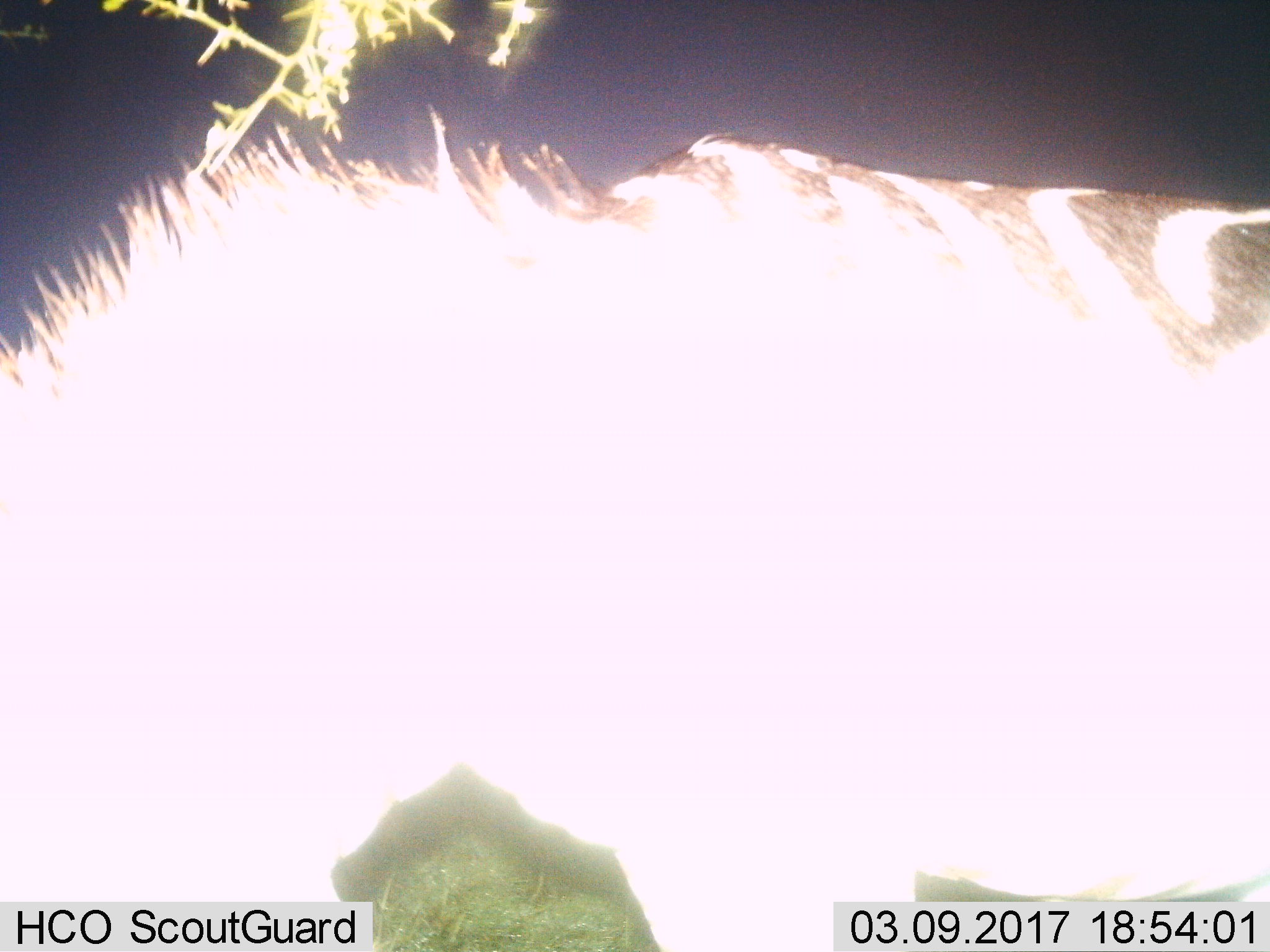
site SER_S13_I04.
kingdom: Animalia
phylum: Chordata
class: Mammalia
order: Perissodactyla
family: Equidae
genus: Equus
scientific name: Equus quagga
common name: plains zebra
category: zebraplains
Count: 1.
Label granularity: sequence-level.